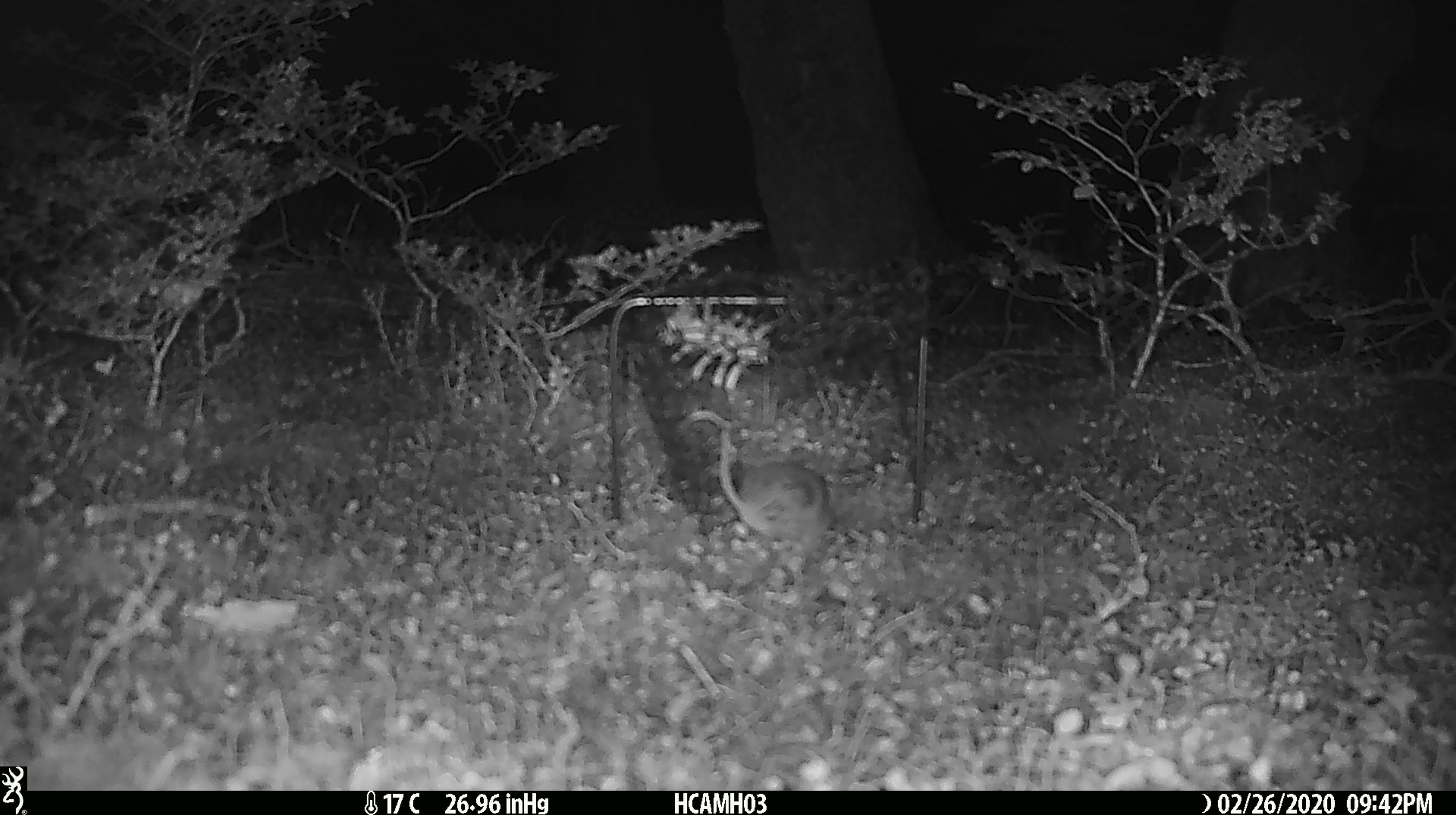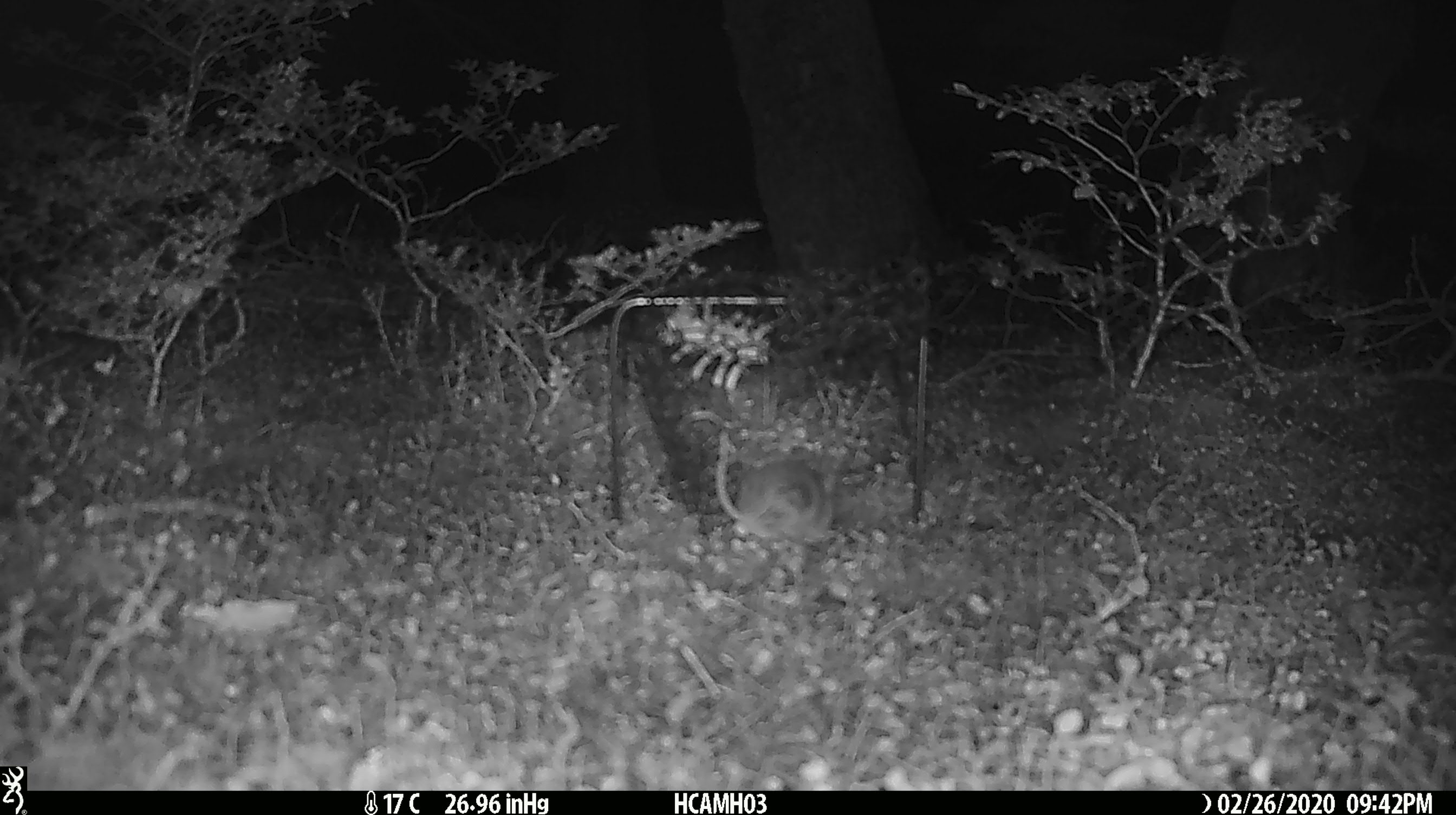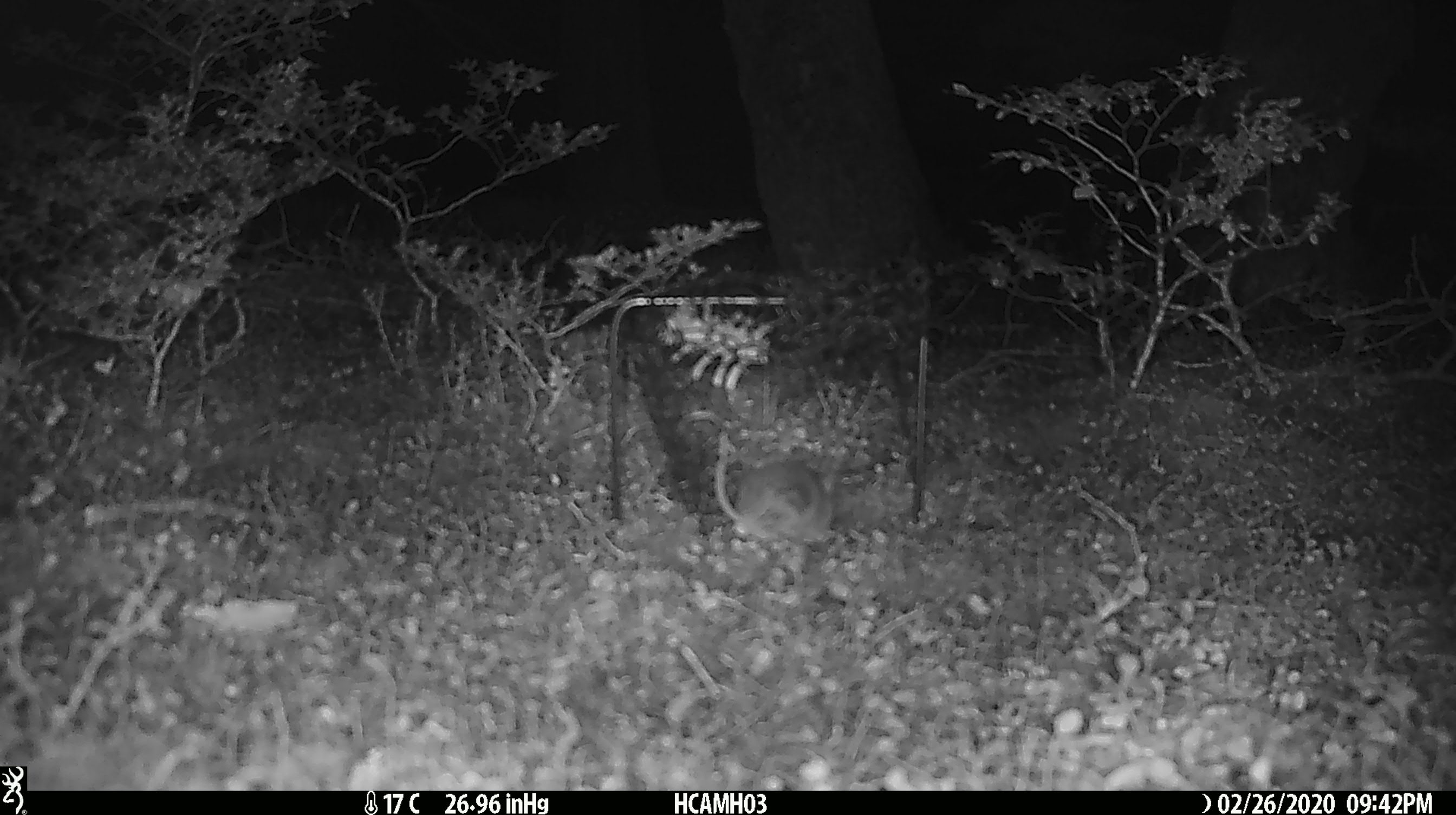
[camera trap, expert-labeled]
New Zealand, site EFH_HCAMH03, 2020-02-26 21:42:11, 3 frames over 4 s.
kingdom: Animalia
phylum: Chordata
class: Mammalia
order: Rodentia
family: Muridae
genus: Mus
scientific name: Mus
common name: mouse